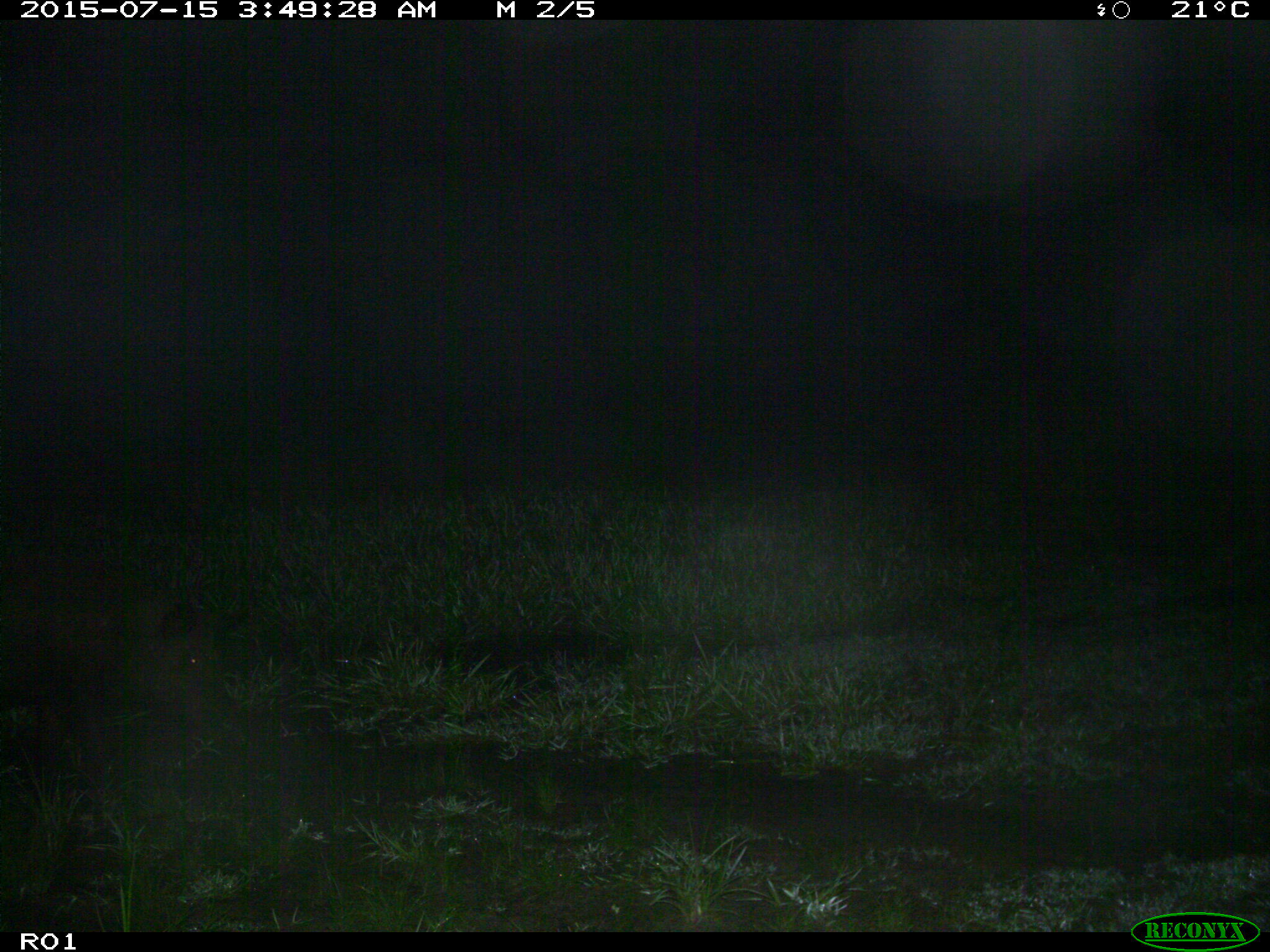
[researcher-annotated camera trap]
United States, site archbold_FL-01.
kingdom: Animalia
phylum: Chordata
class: Mammalia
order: Artiodactyla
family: Suidae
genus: Sus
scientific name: Sus scrofa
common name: wild boar